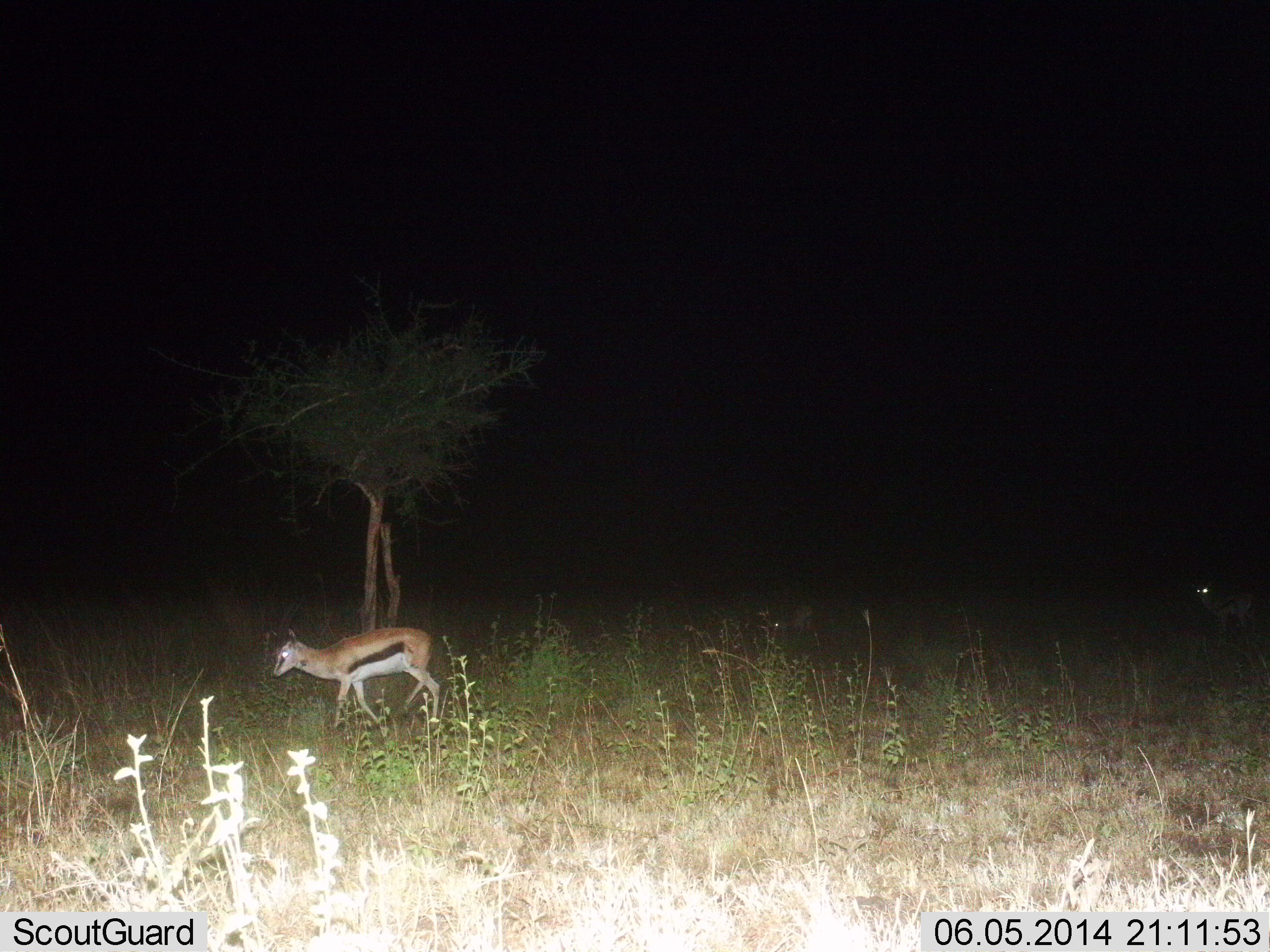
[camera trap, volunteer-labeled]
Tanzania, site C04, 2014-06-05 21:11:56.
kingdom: Animalia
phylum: Chordata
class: Mammalia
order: Artiodactyla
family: Bovidae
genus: Eudorcas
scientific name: Eudorcas thomsonii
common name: thomson's gazelle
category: gazellethomsons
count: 2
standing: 30%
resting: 0%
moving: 90%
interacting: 0%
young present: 10%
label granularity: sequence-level